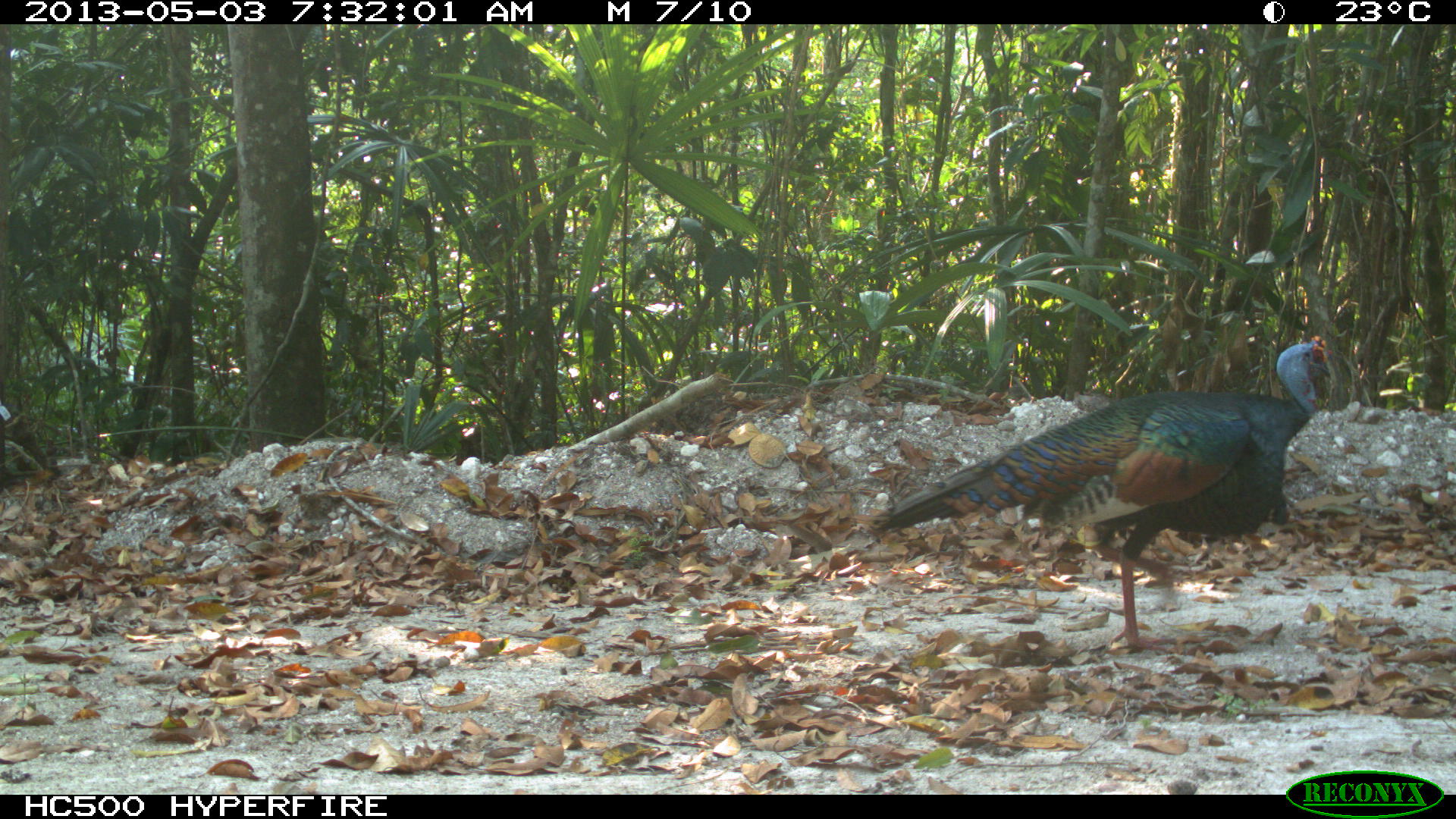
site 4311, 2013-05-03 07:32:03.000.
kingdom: Animalia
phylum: Chordata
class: Aves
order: Galliformes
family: Phasianidae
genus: Meleagris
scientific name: Meleagris ocellata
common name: ocellated turkey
Meleagris ocellata (ocellated turkey), count 1, sex male.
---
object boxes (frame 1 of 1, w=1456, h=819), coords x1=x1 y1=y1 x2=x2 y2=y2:
meleagris ocellata: x1=868 y1=331 x2=1333 y2=654